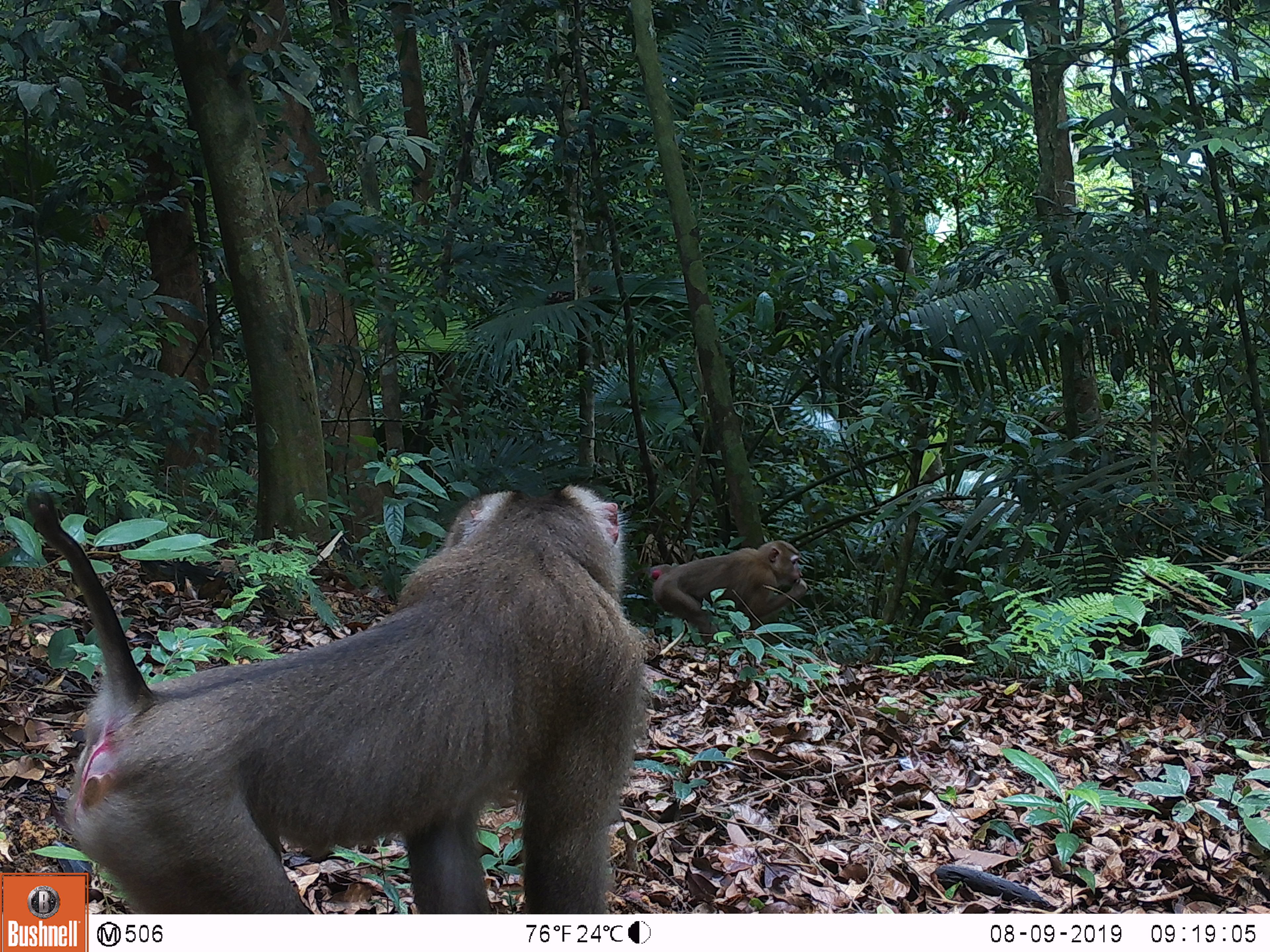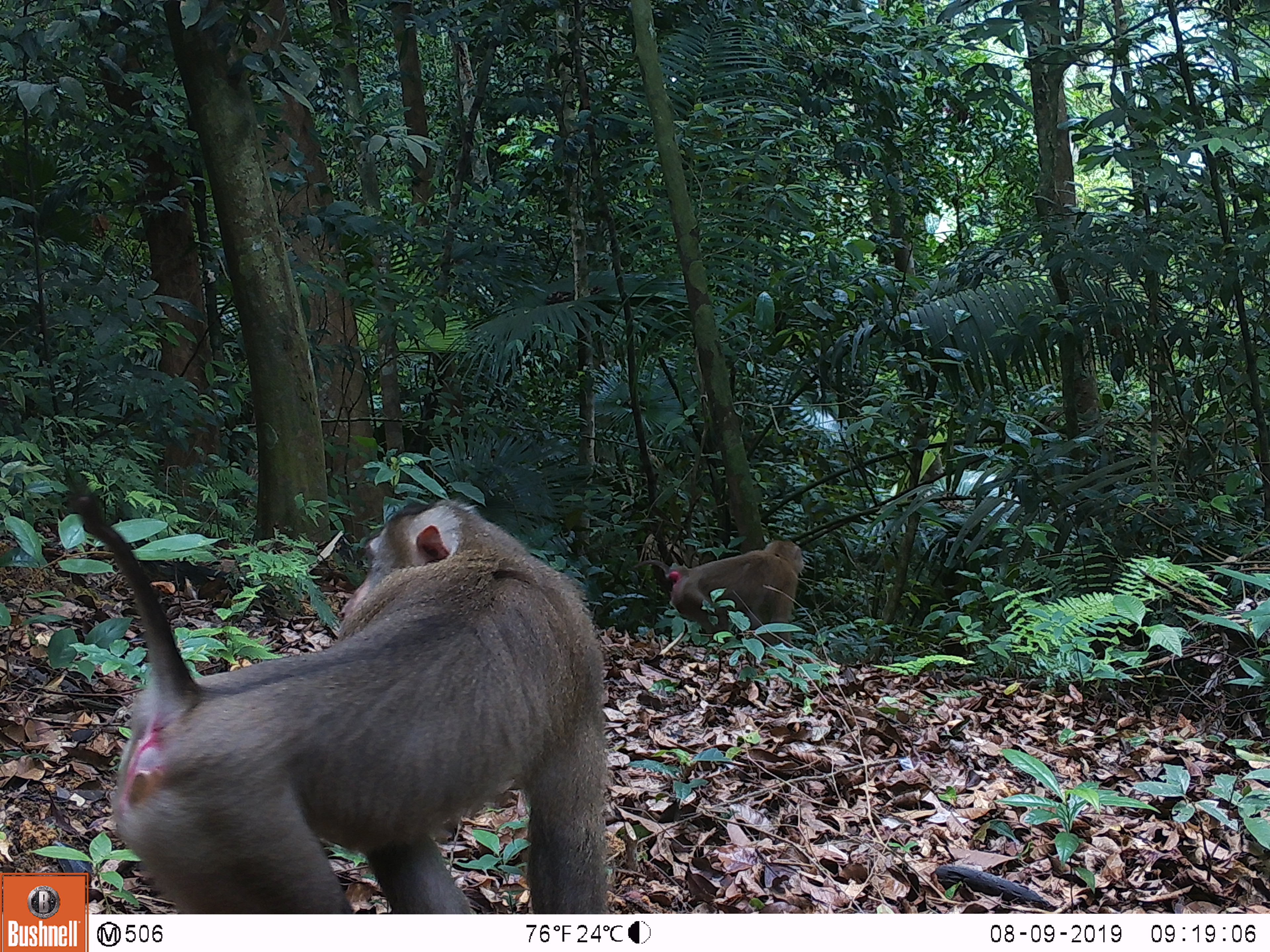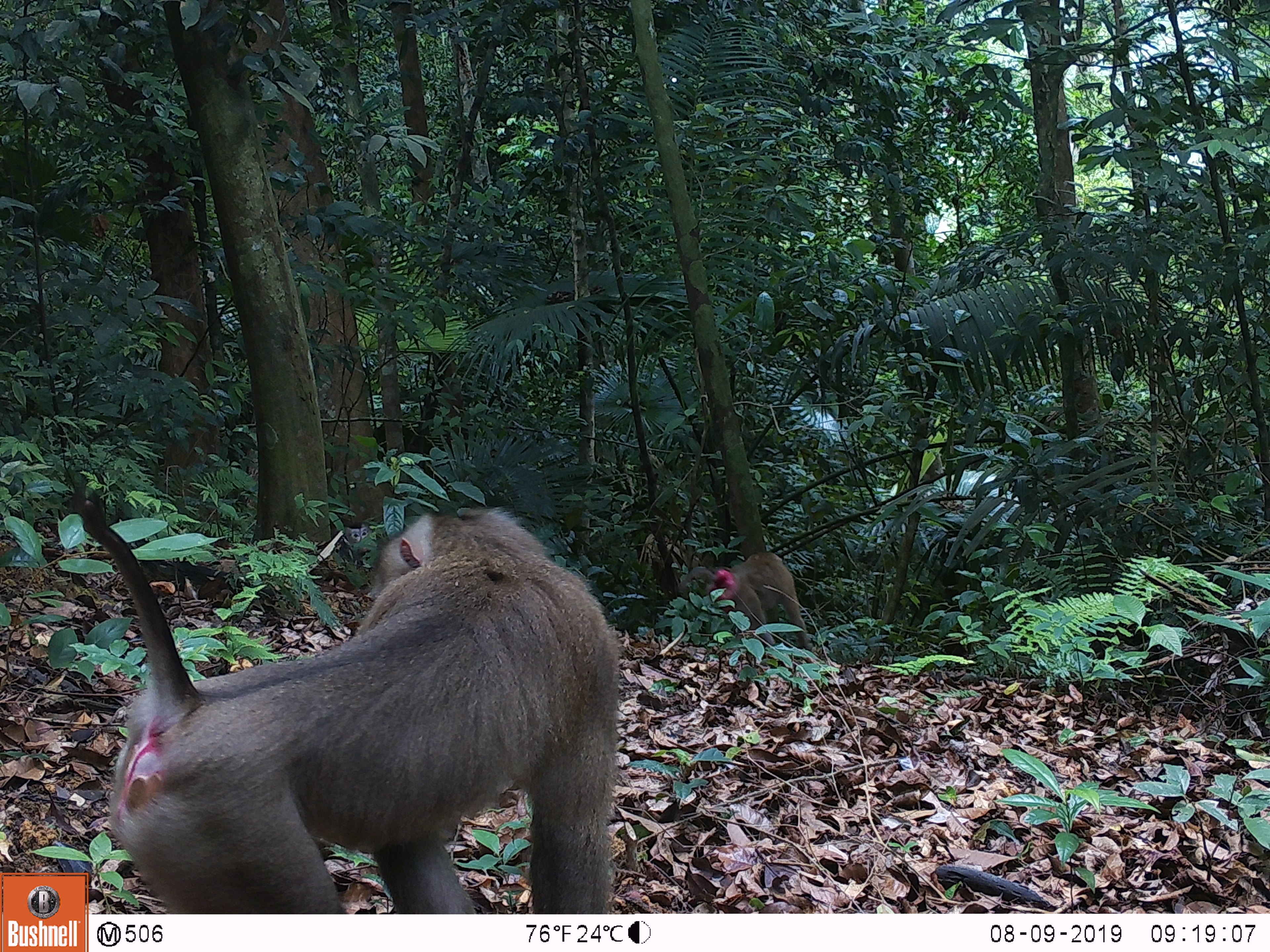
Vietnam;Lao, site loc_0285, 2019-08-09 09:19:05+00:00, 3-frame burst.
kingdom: Animalia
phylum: Chordata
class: Mammalia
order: Primates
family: Cercopithecidae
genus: Macaca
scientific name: Macaca nemestrina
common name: pig-tailed macaque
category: pig tailed macaque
Pig tailed macaque (pig-tailed macaque) (Macaca nemestrina). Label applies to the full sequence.